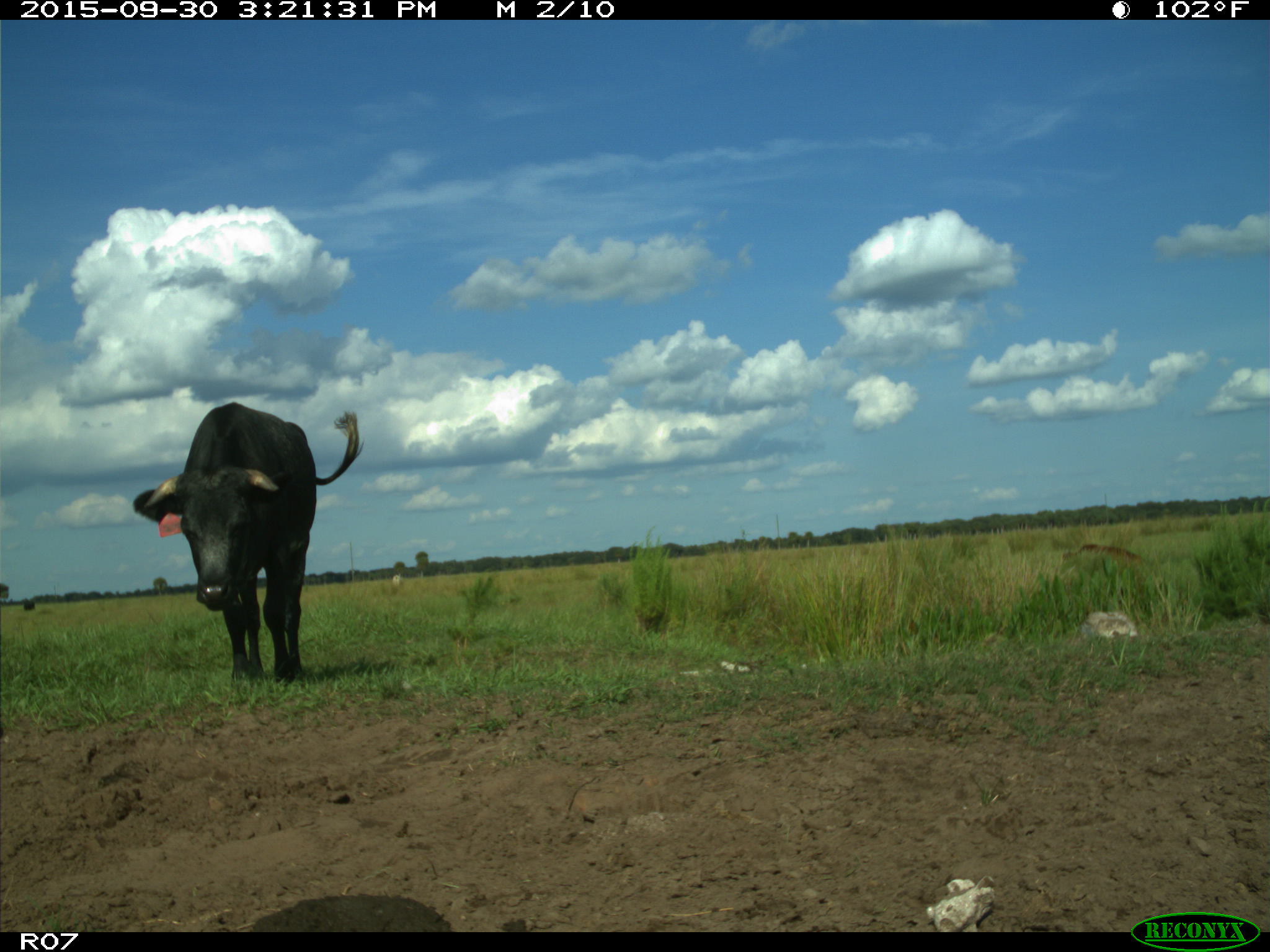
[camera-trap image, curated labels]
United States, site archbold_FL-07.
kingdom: Animalia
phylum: Chordata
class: Mammalia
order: Artiodactyla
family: Bovidae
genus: Bos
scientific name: Bos taurus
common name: domestic cow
Bos taurus (domestic cow).